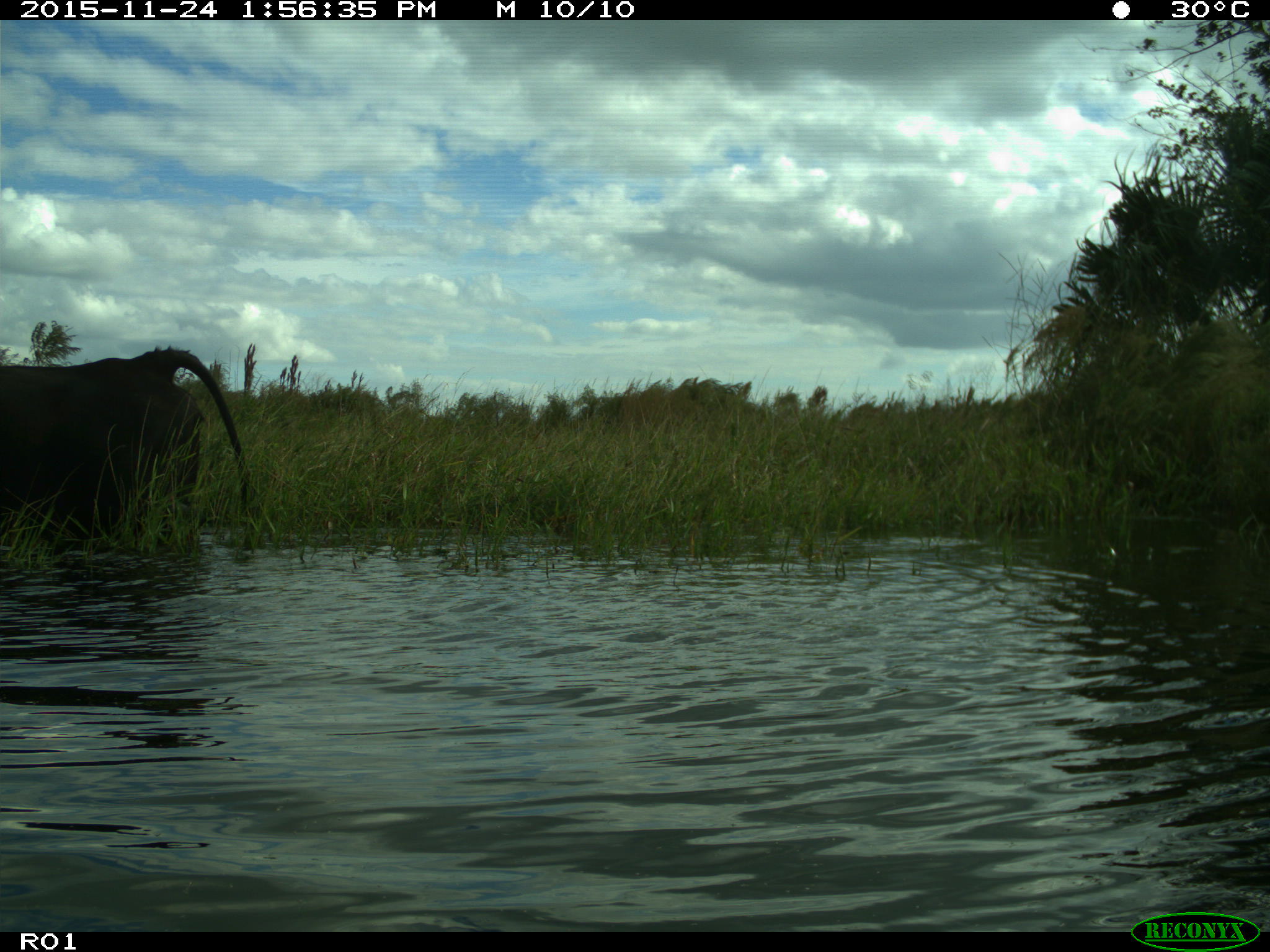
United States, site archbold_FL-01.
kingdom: Animalia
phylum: Chordata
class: Mammalia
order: Artiodactyla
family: Bovidae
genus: Bos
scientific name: Bos taurus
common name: domestic cow